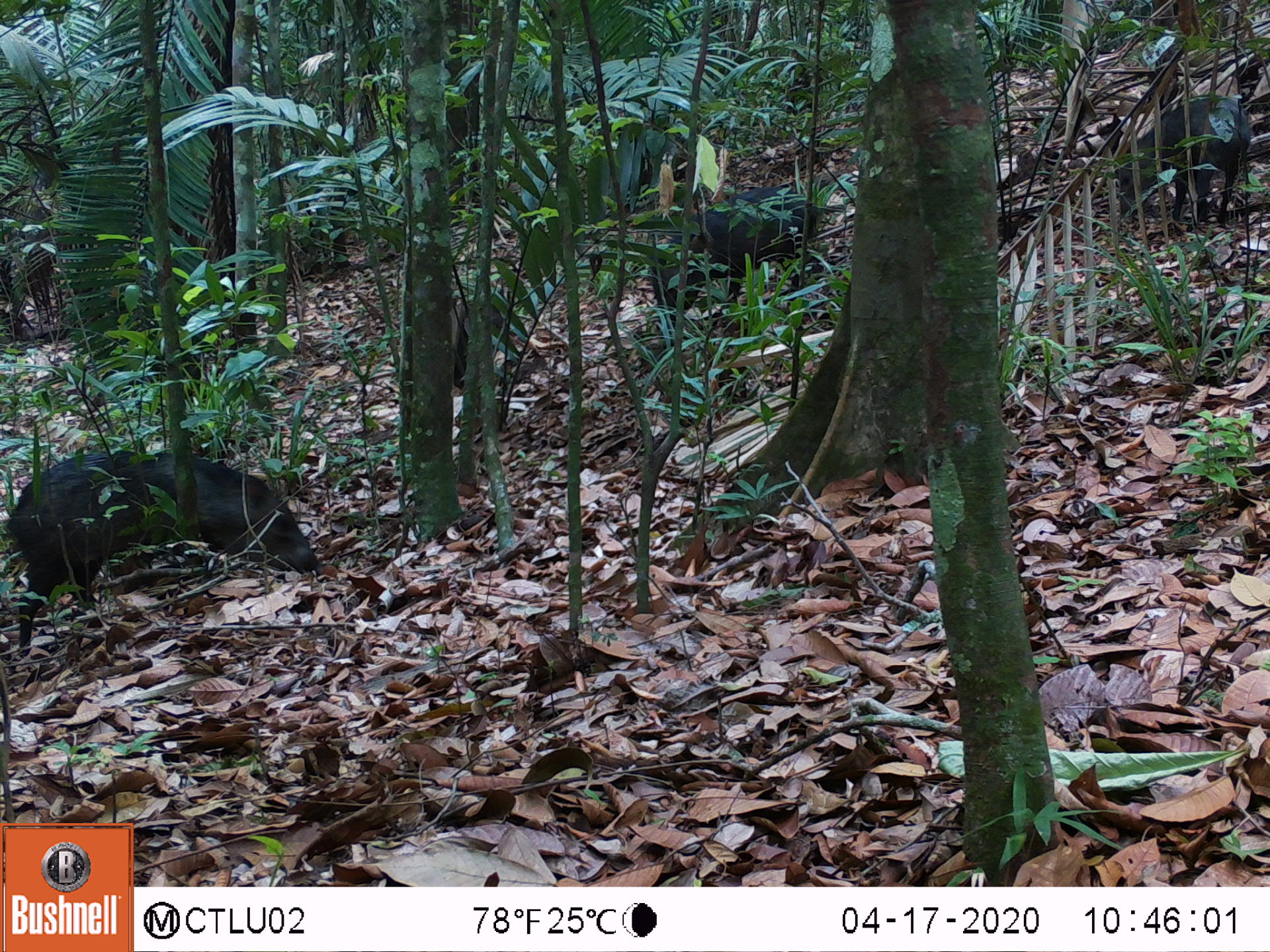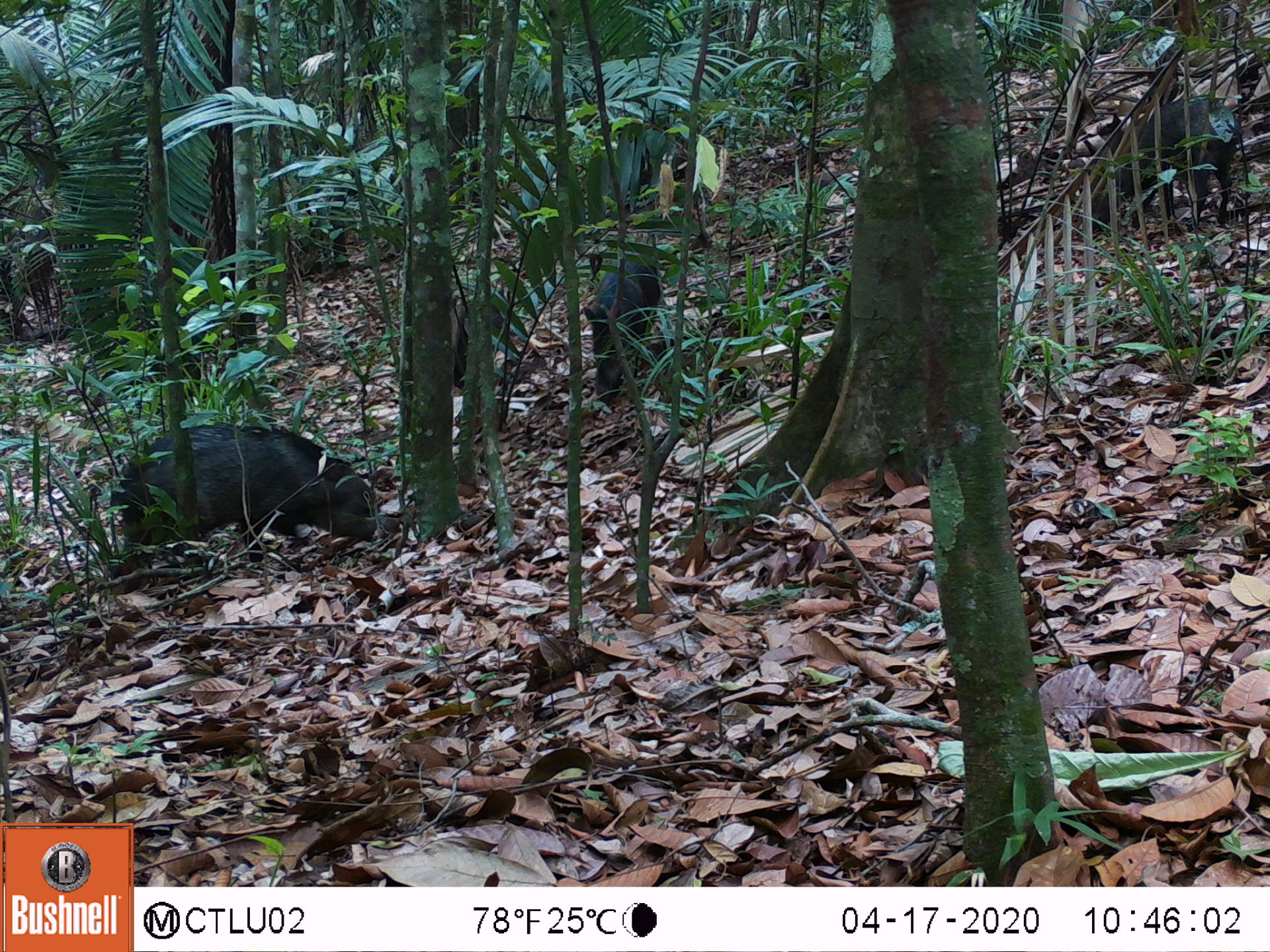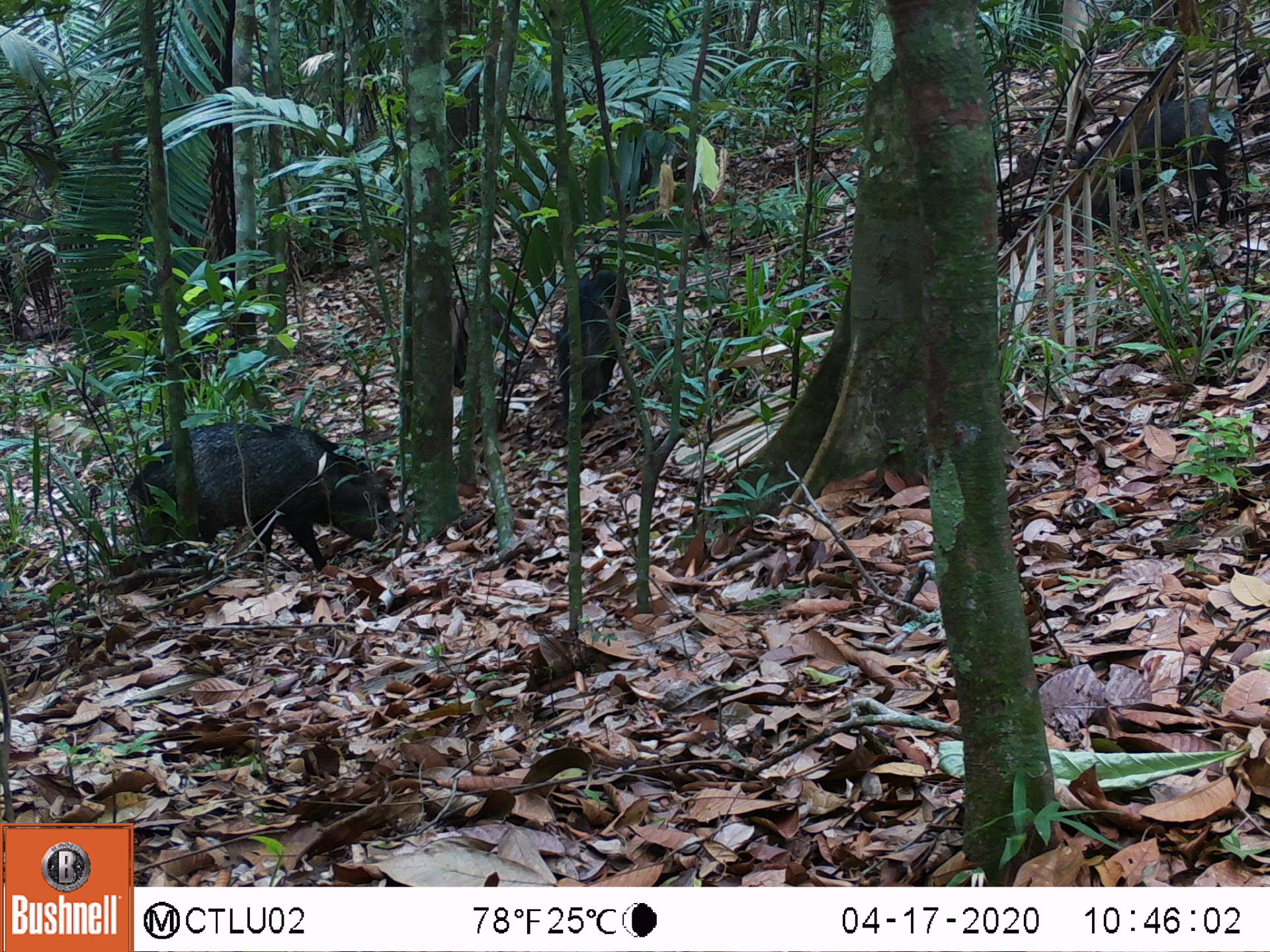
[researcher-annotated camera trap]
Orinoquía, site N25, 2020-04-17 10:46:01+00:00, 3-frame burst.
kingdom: Animalia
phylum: Chordata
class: Mammalia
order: Artiodactyla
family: Tayassuidae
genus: Pecari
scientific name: Pecari tajacu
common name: collared peccary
Collared peccary (Pecari tajacu).